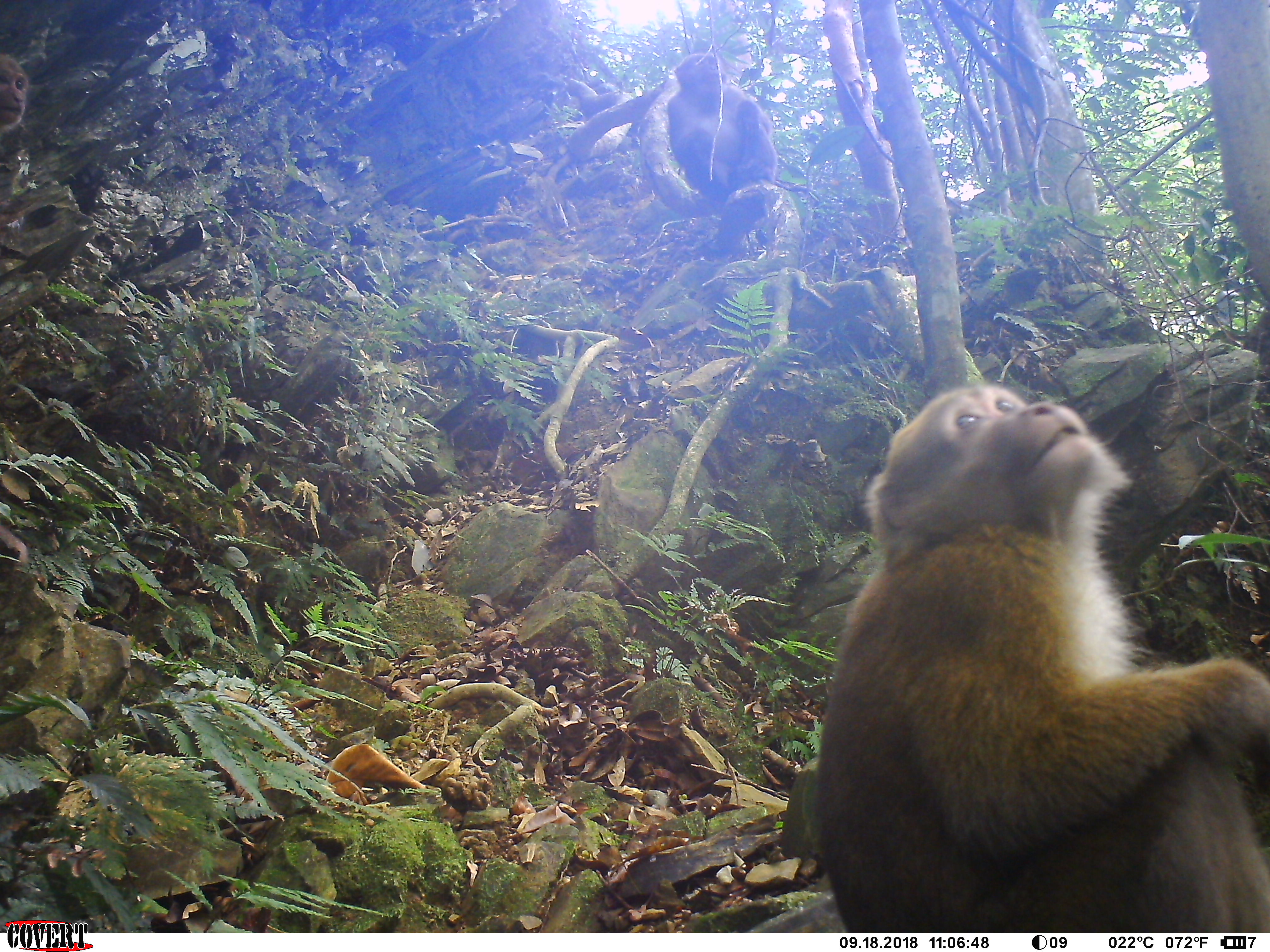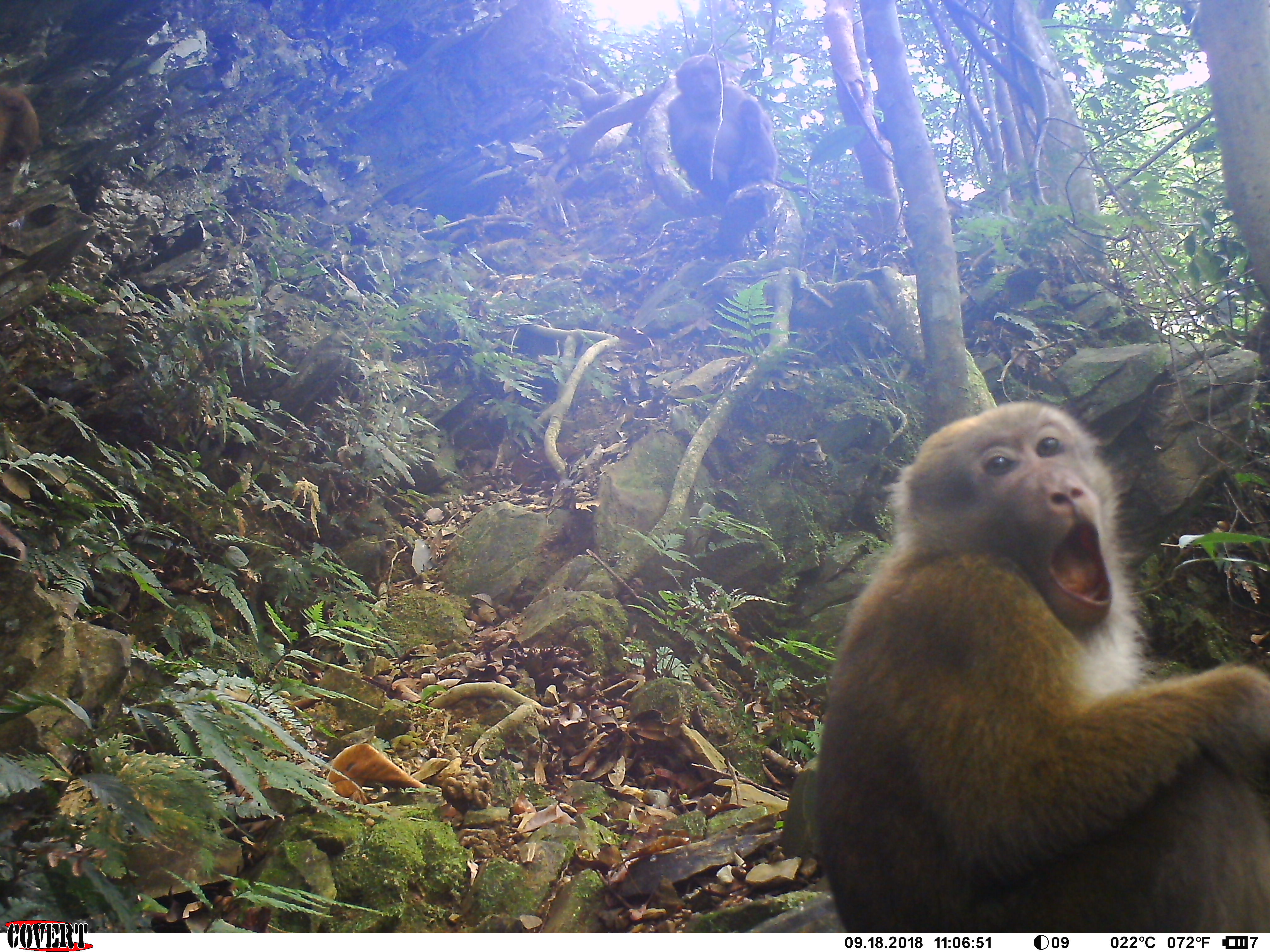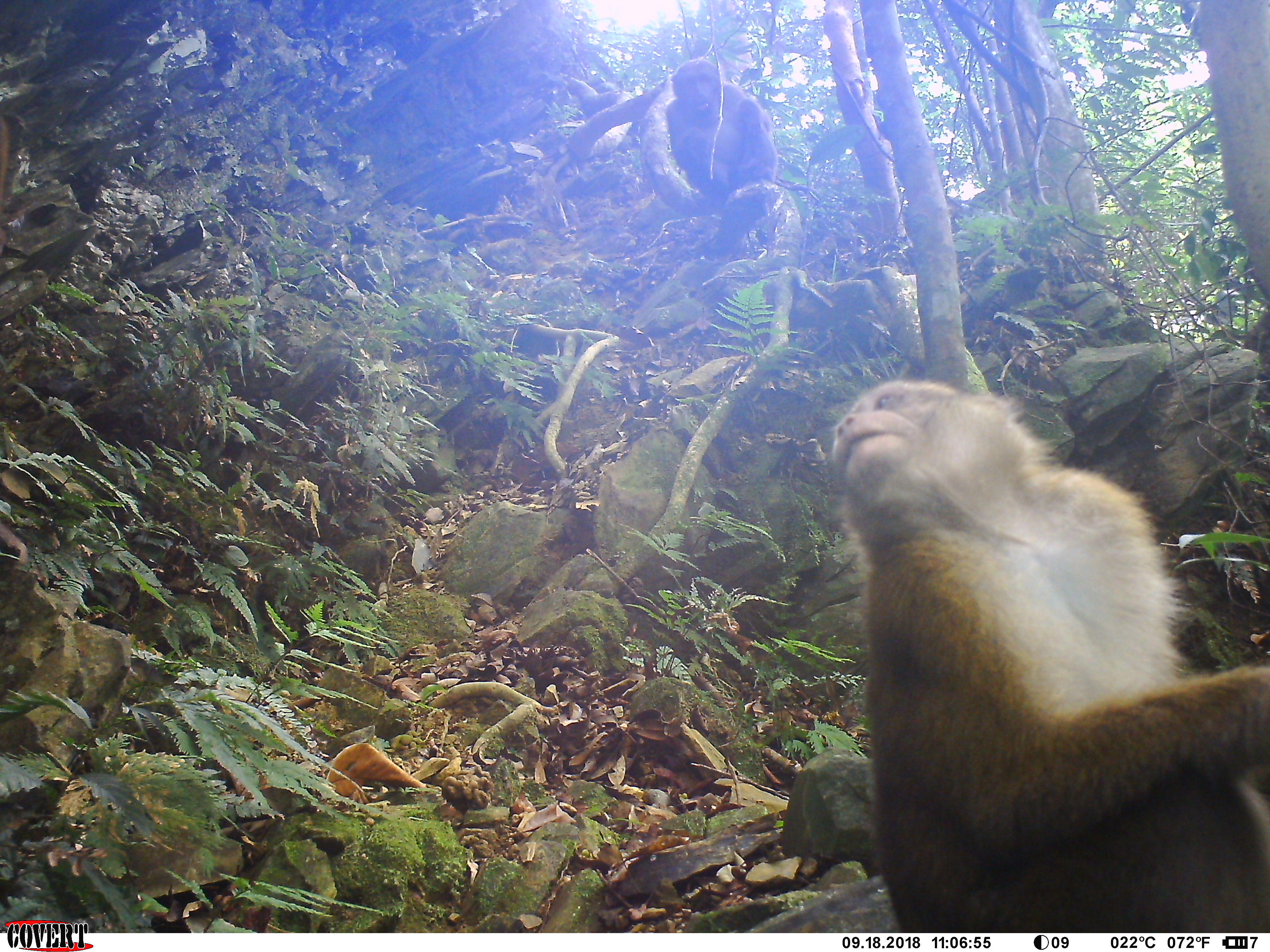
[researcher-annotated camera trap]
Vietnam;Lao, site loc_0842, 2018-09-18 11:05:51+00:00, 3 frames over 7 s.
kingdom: Animalia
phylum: Chordata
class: Mammalia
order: Primates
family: Cercopithecidae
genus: Macaca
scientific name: Macaca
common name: macaques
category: assam or rhesus macaque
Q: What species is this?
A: Assam or rhesus macaque (macaques) (Macaca).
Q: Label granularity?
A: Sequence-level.